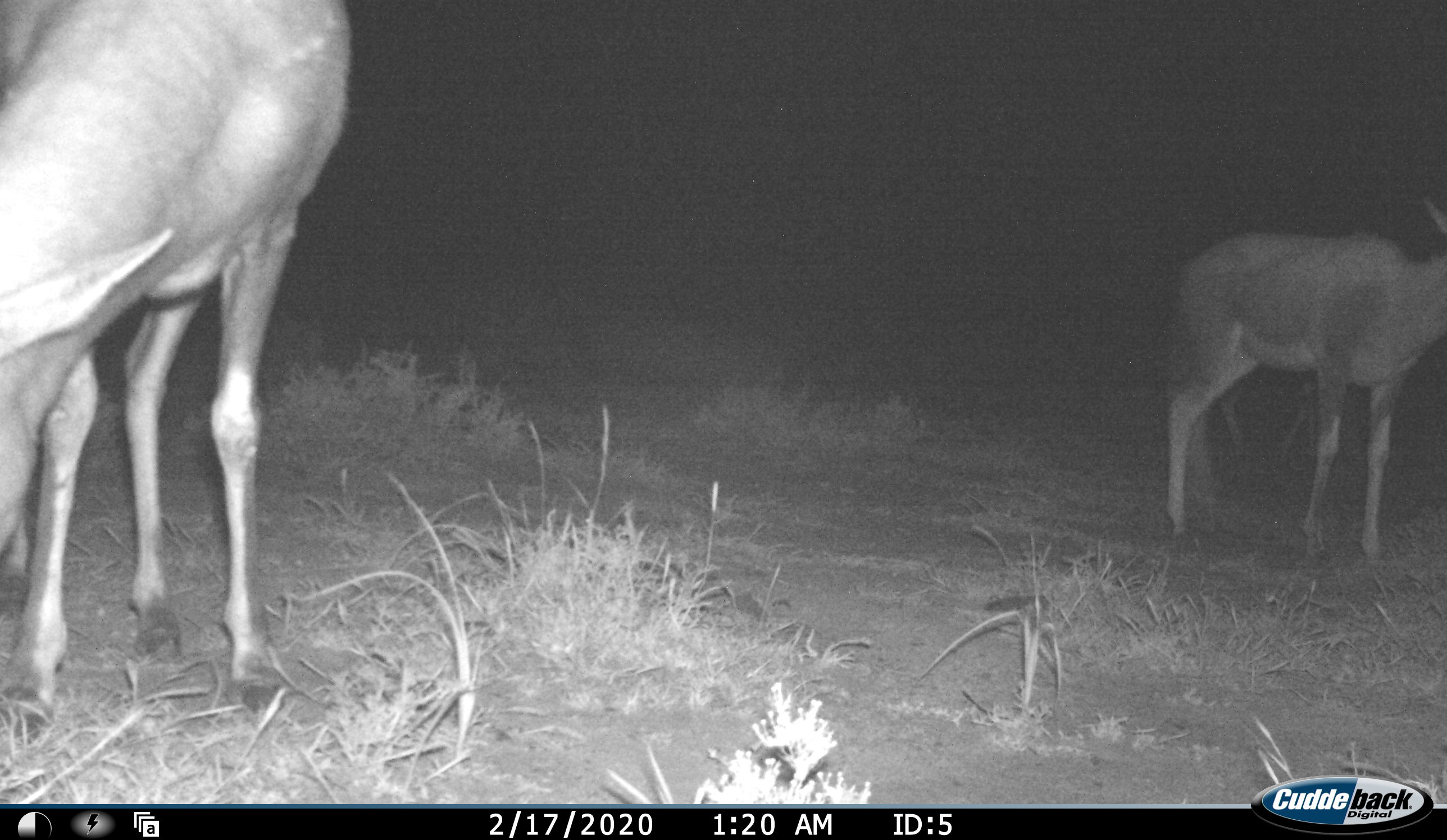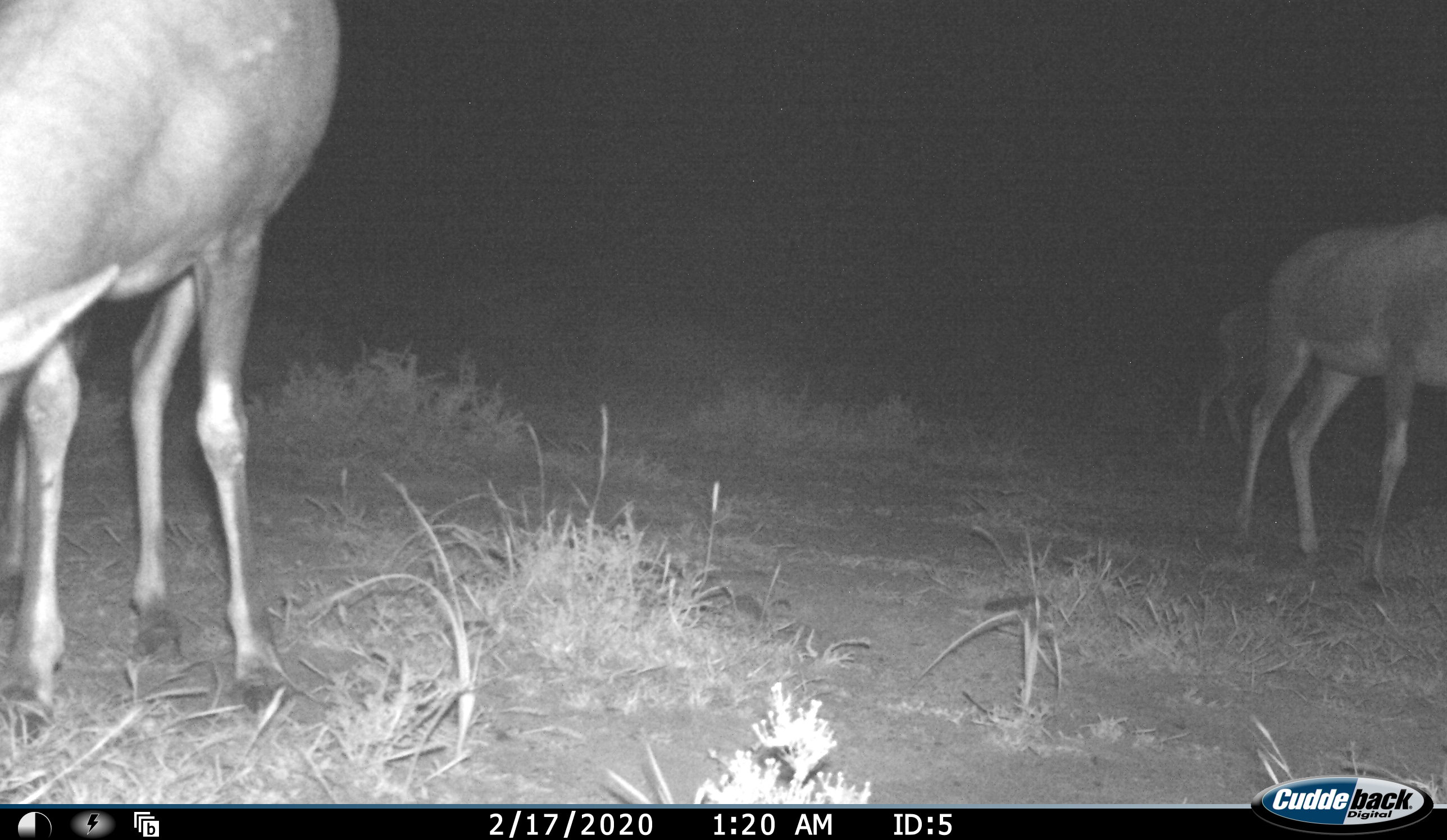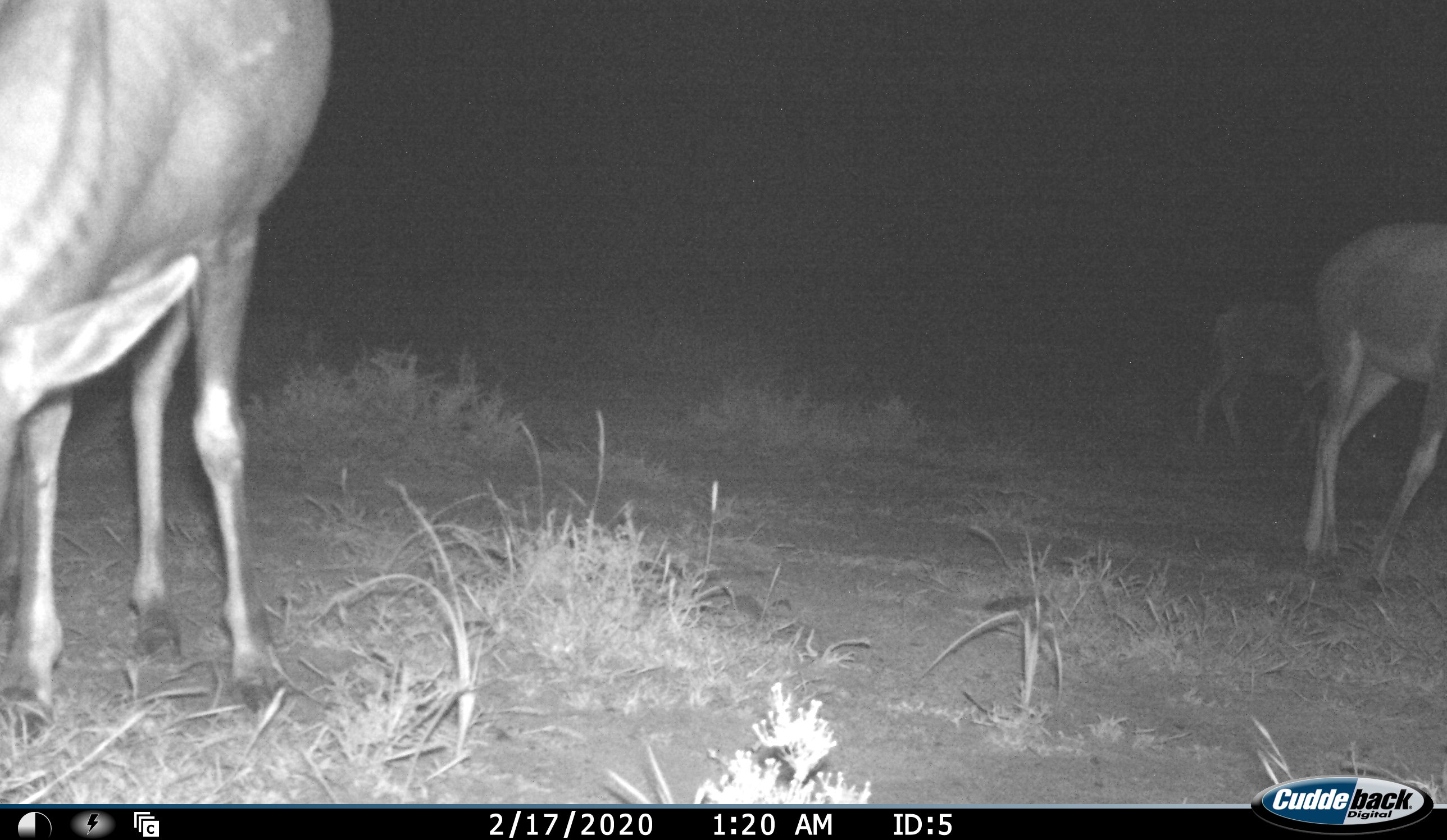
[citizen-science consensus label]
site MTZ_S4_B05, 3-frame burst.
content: unidentified animal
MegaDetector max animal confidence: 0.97